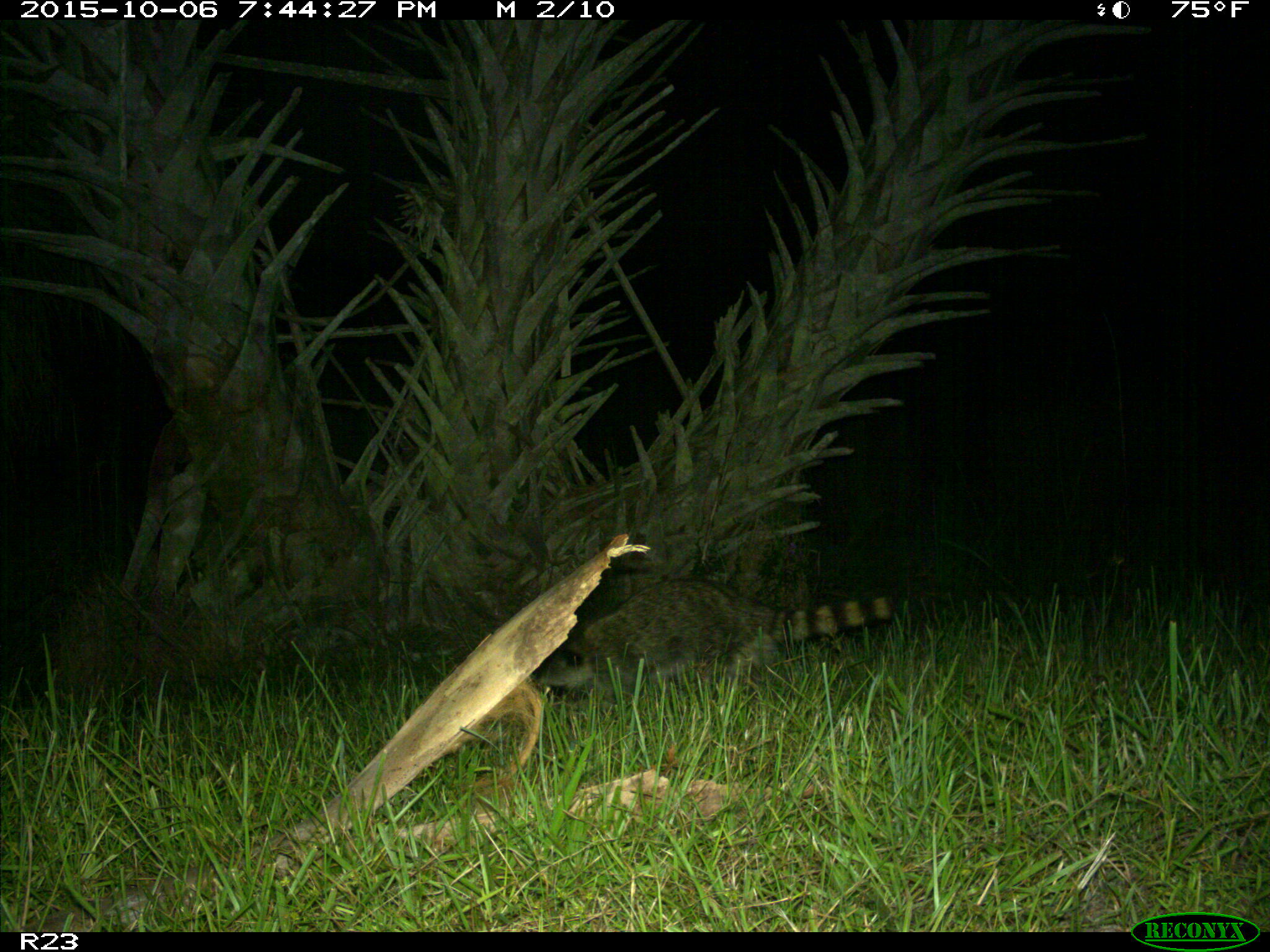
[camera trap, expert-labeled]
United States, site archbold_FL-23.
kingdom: Animalia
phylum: Chordata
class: Mammalia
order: Carnivora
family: Procyonidae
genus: Procyon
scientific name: Procyon lotor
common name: common raccoon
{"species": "Procyon lotor (common raccoon)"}